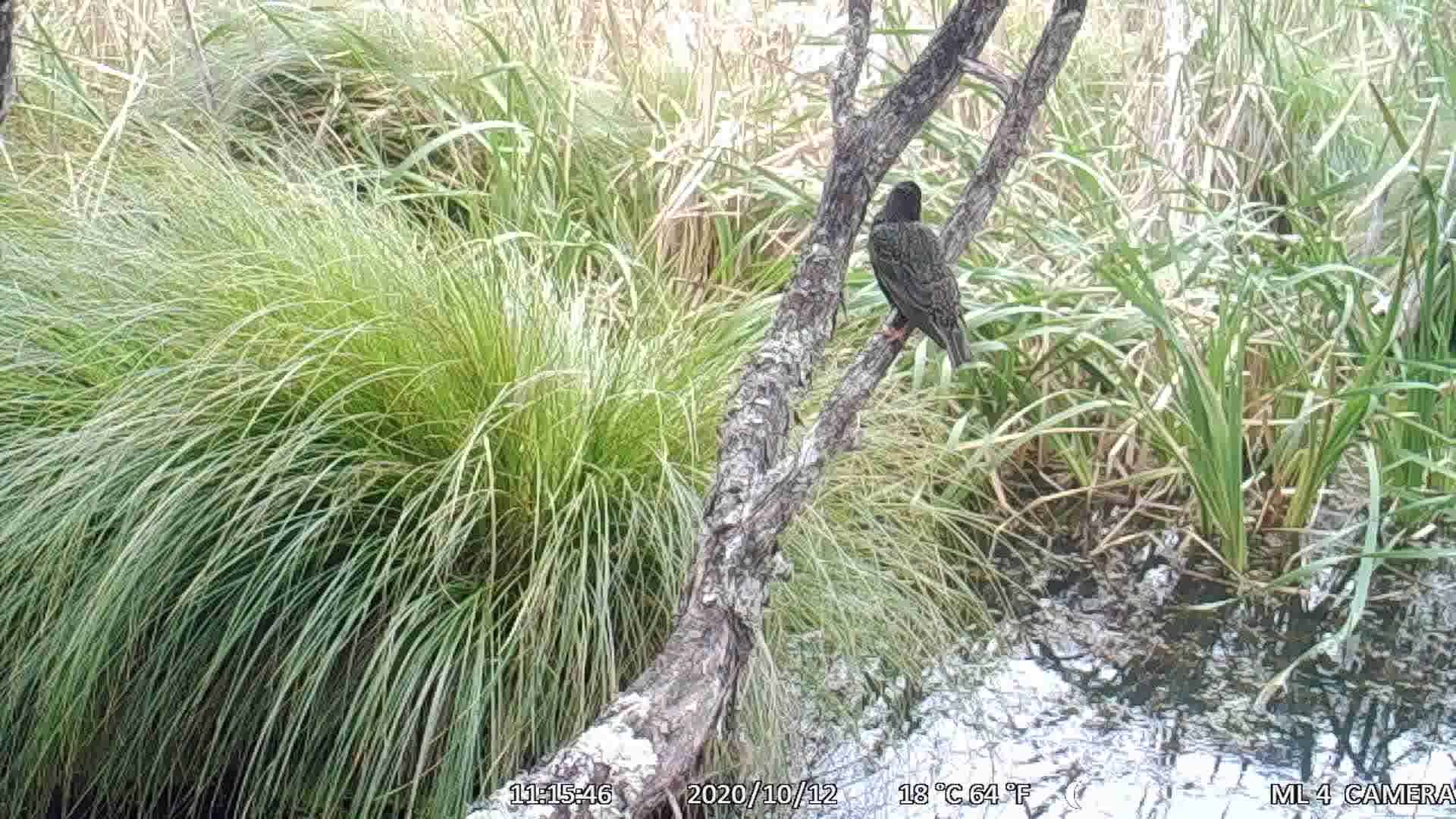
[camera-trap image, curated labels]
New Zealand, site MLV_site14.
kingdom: Animalia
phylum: Chordata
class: Aves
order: Passeriformes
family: Sturnidae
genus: Sturnus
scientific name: Sturnus vulgaris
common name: european starling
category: starling